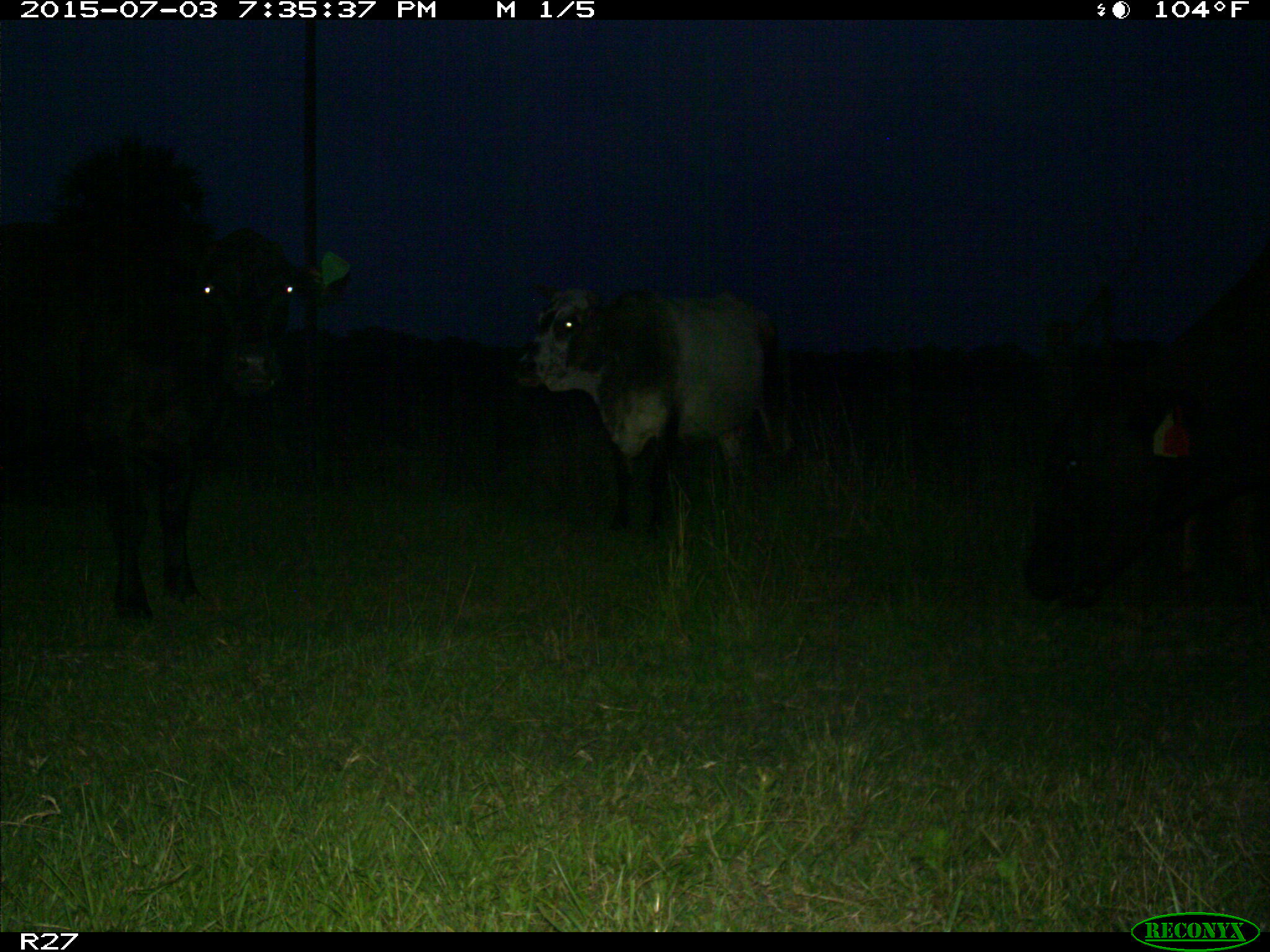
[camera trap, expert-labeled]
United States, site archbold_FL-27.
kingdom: Animalia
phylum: Chordata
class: Mammalia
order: Artiodactyla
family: Bovidae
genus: Bos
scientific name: Bos taurus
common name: domestic cow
Bos taurus (domestic cow).